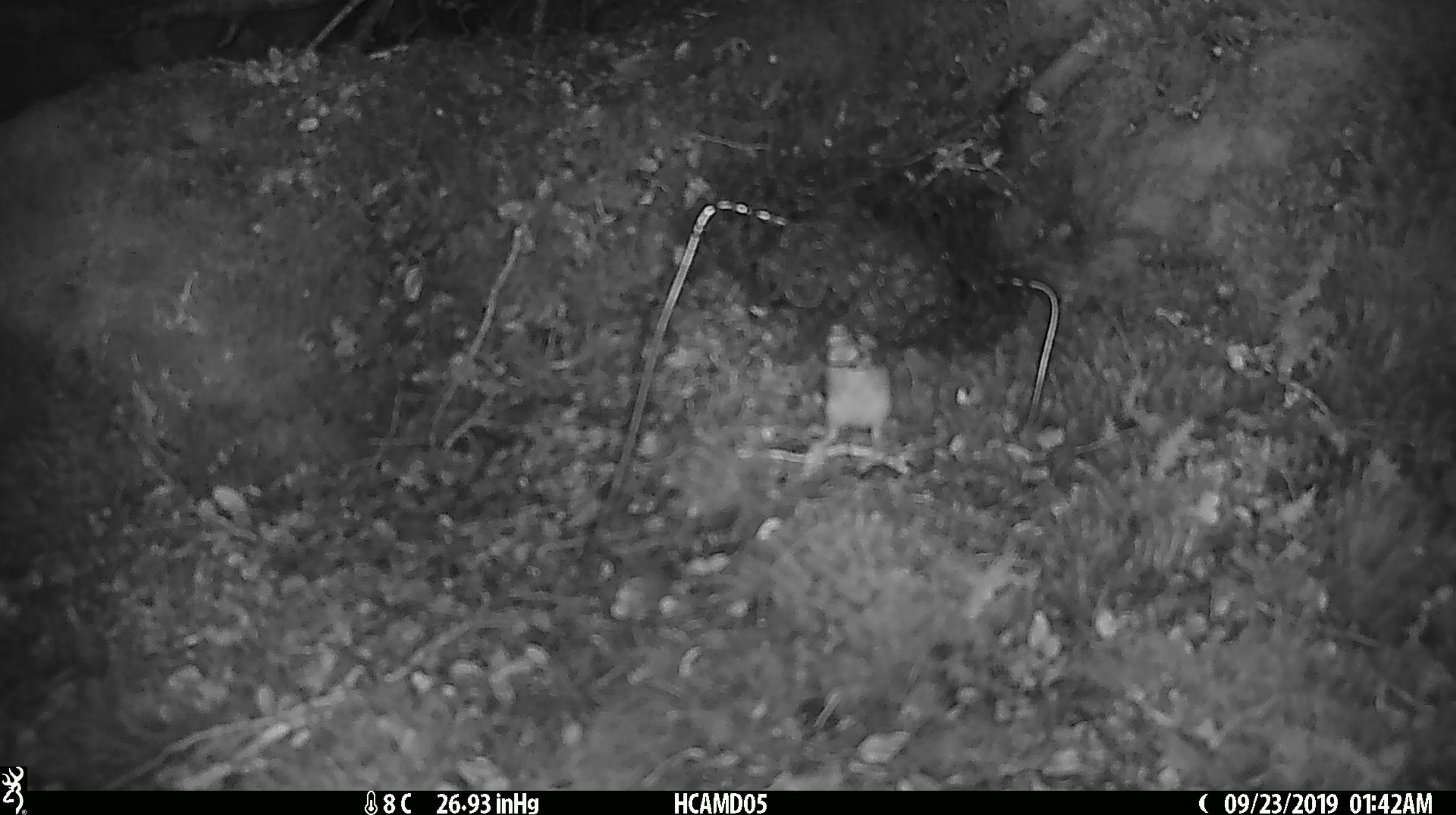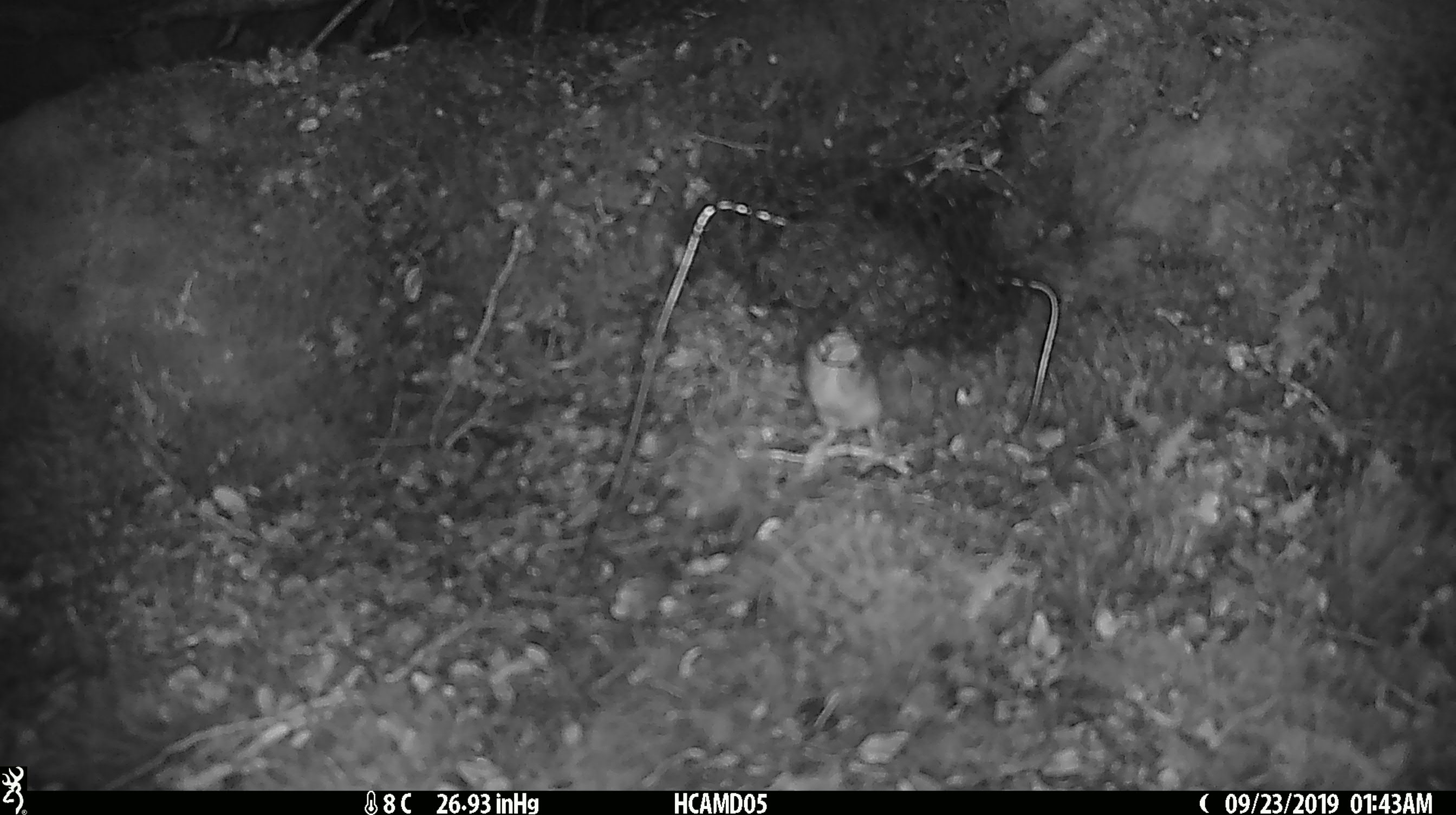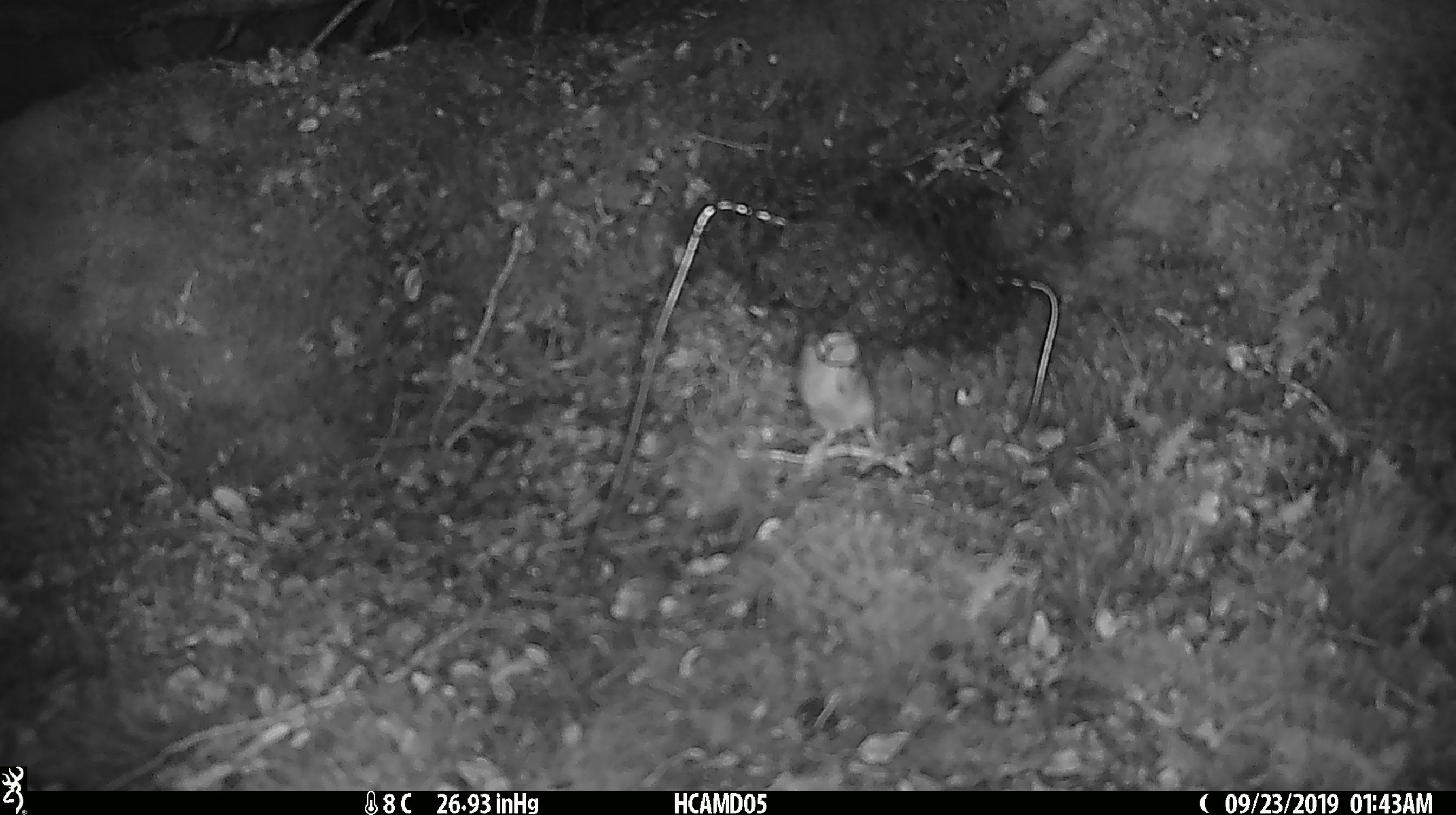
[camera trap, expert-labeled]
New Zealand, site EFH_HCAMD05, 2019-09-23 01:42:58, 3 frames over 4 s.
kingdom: Animalia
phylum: Chordata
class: Mammalia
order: Rodentia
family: Muridae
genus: Mus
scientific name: Mus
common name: mouse